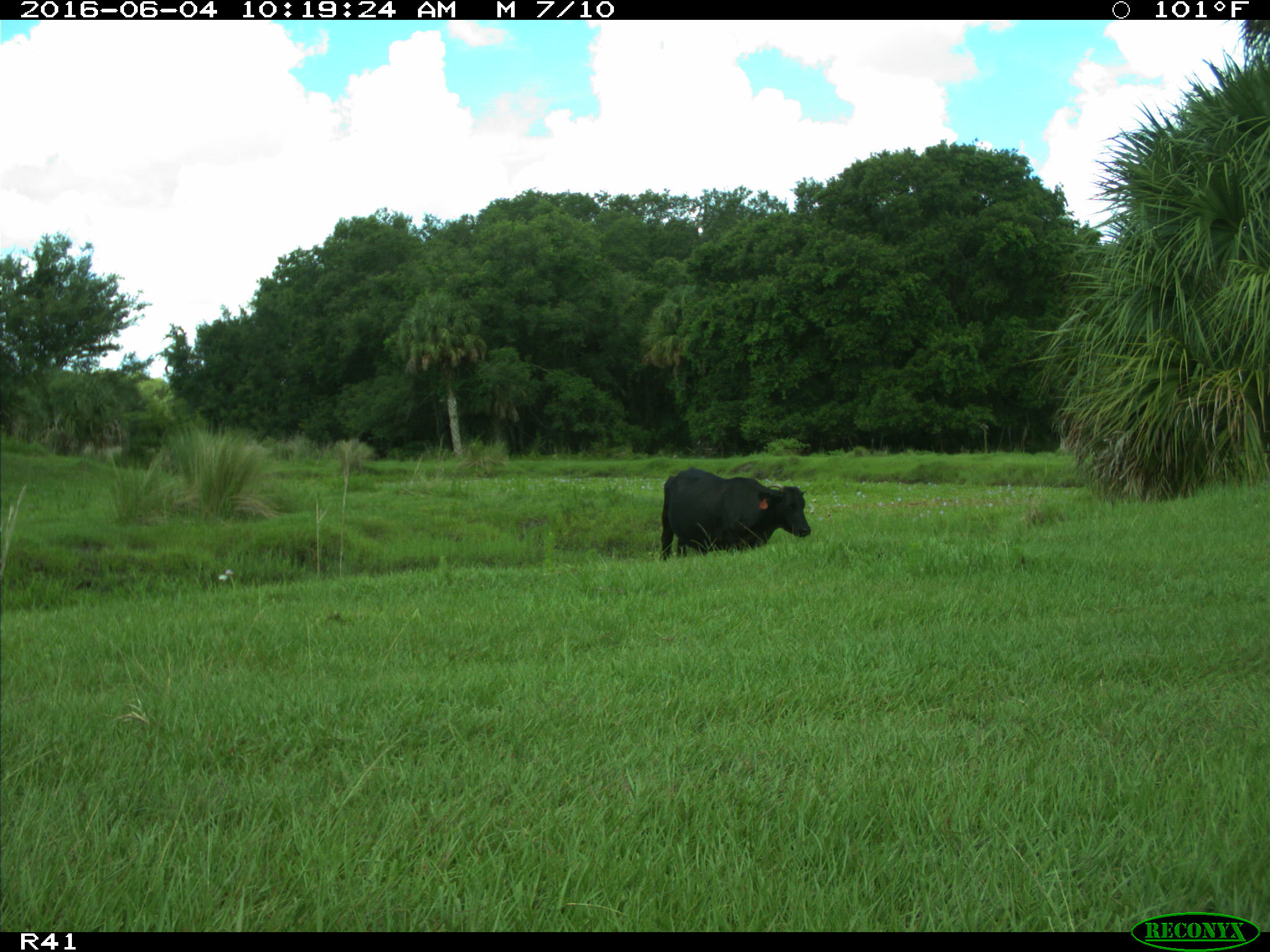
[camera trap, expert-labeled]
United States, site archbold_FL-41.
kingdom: Animalia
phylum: Chordata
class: Mammalia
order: Artiodactyla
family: Bovidae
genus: Bos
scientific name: Bos taurus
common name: domestic cow